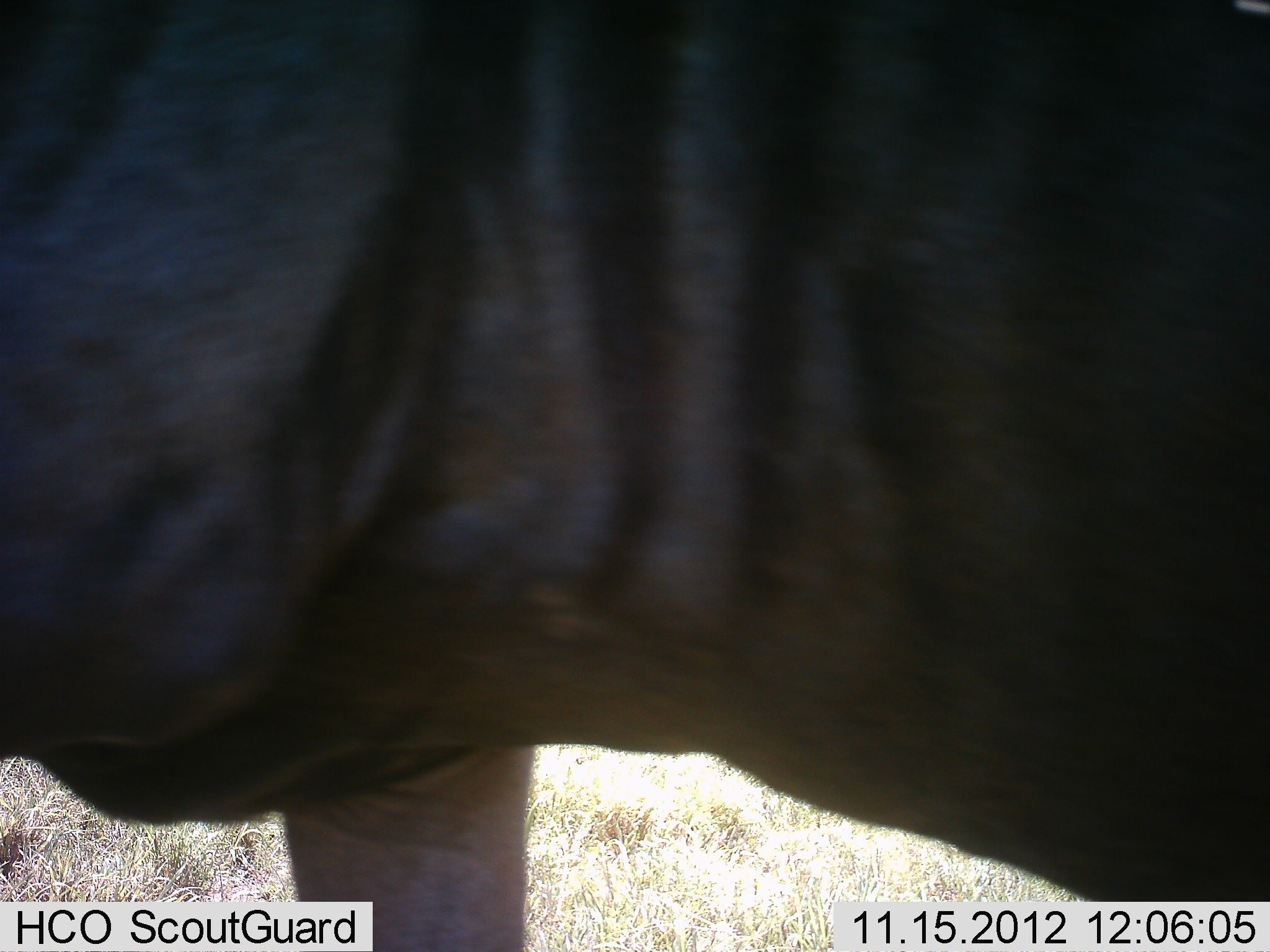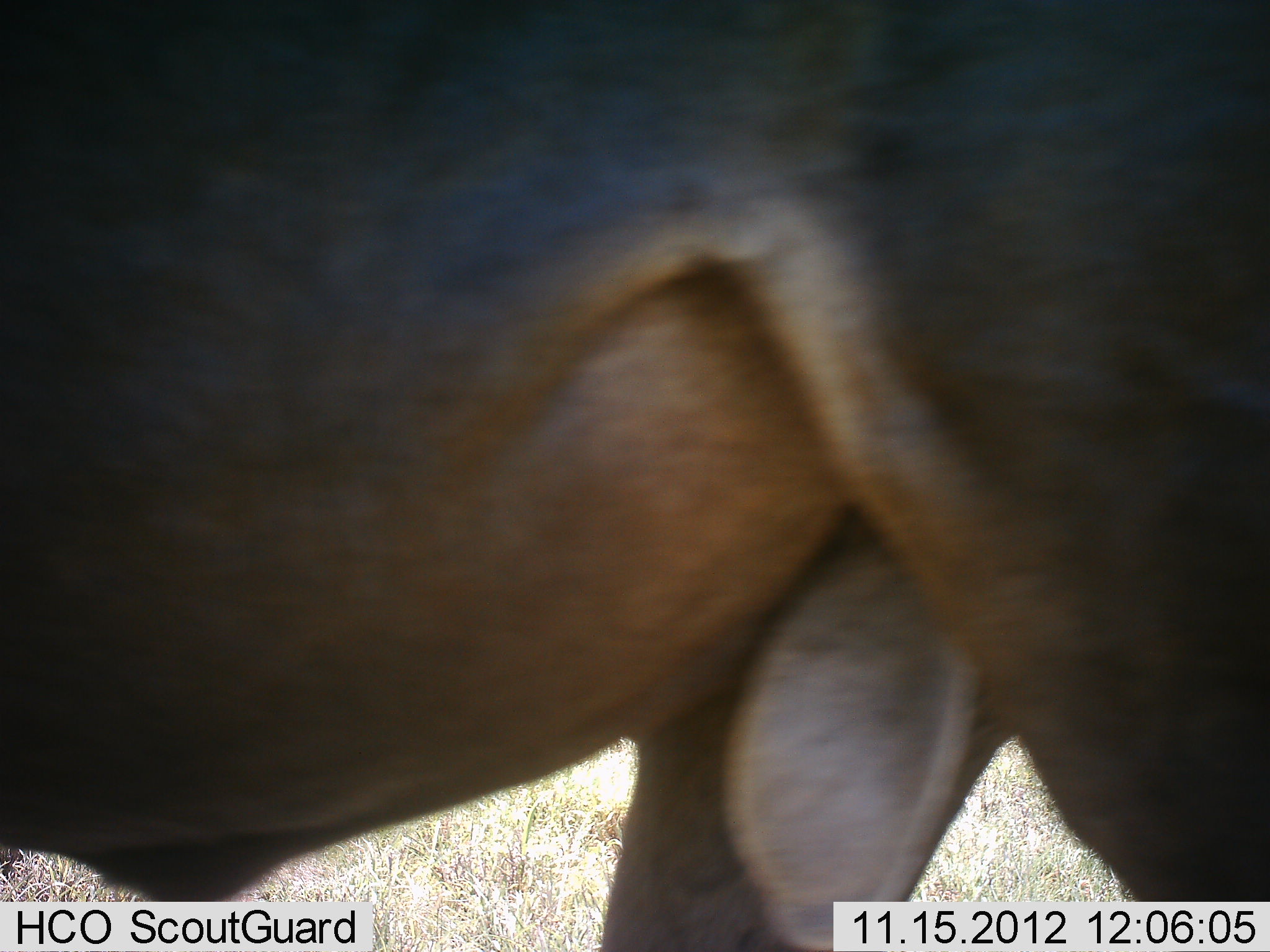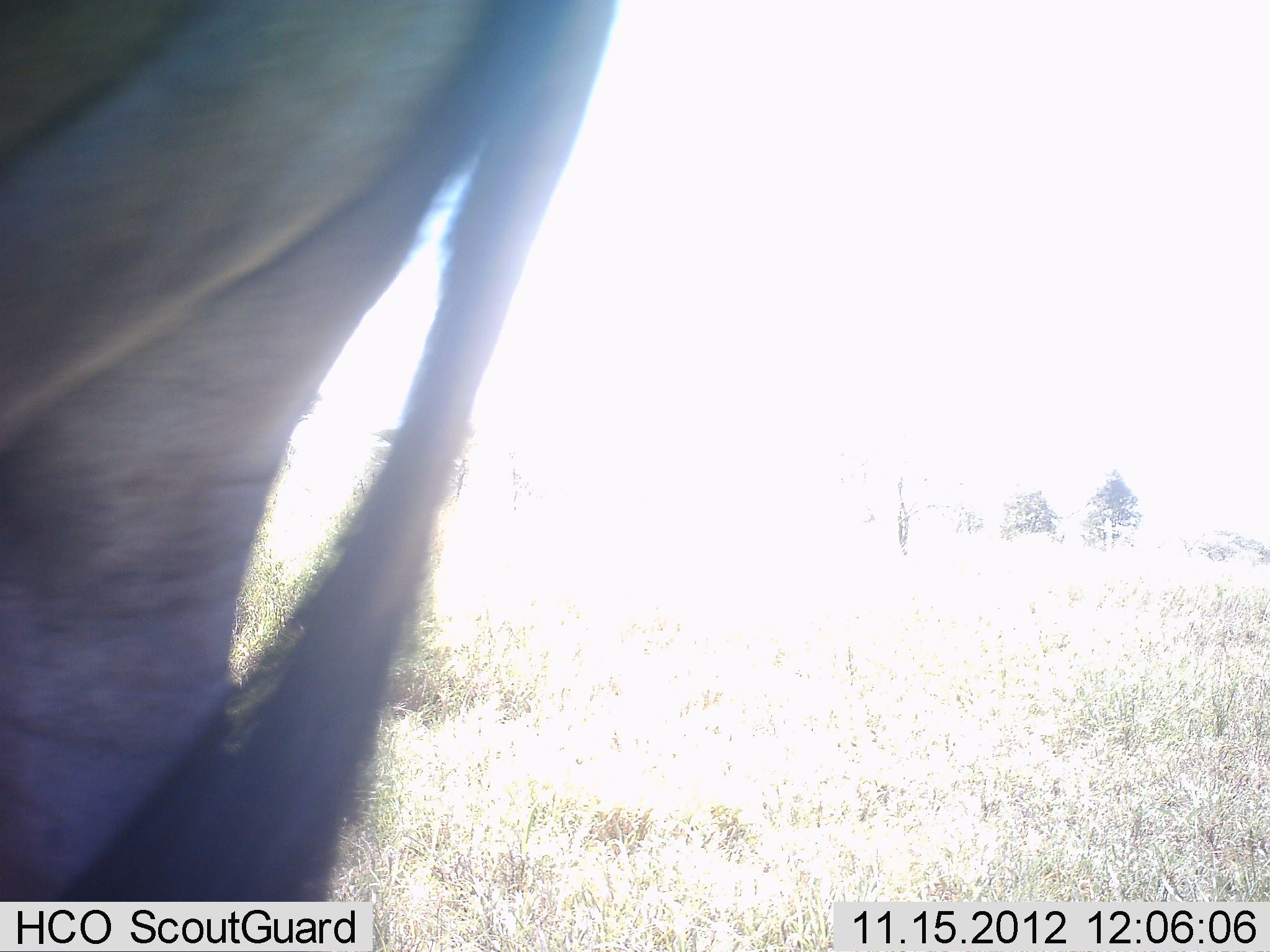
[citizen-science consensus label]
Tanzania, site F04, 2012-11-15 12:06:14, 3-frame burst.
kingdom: Animalia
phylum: Chordata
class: Mammalia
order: Artiodactyla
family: Bovidae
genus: Connochaetes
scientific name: Connochaetes taurinus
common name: blue wildebeest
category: wildebeest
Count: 1.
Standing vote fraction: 20%.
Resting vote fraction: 0%.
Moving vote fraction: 90%.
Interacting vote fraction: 0%.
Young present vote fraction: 0%.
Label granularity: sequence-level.